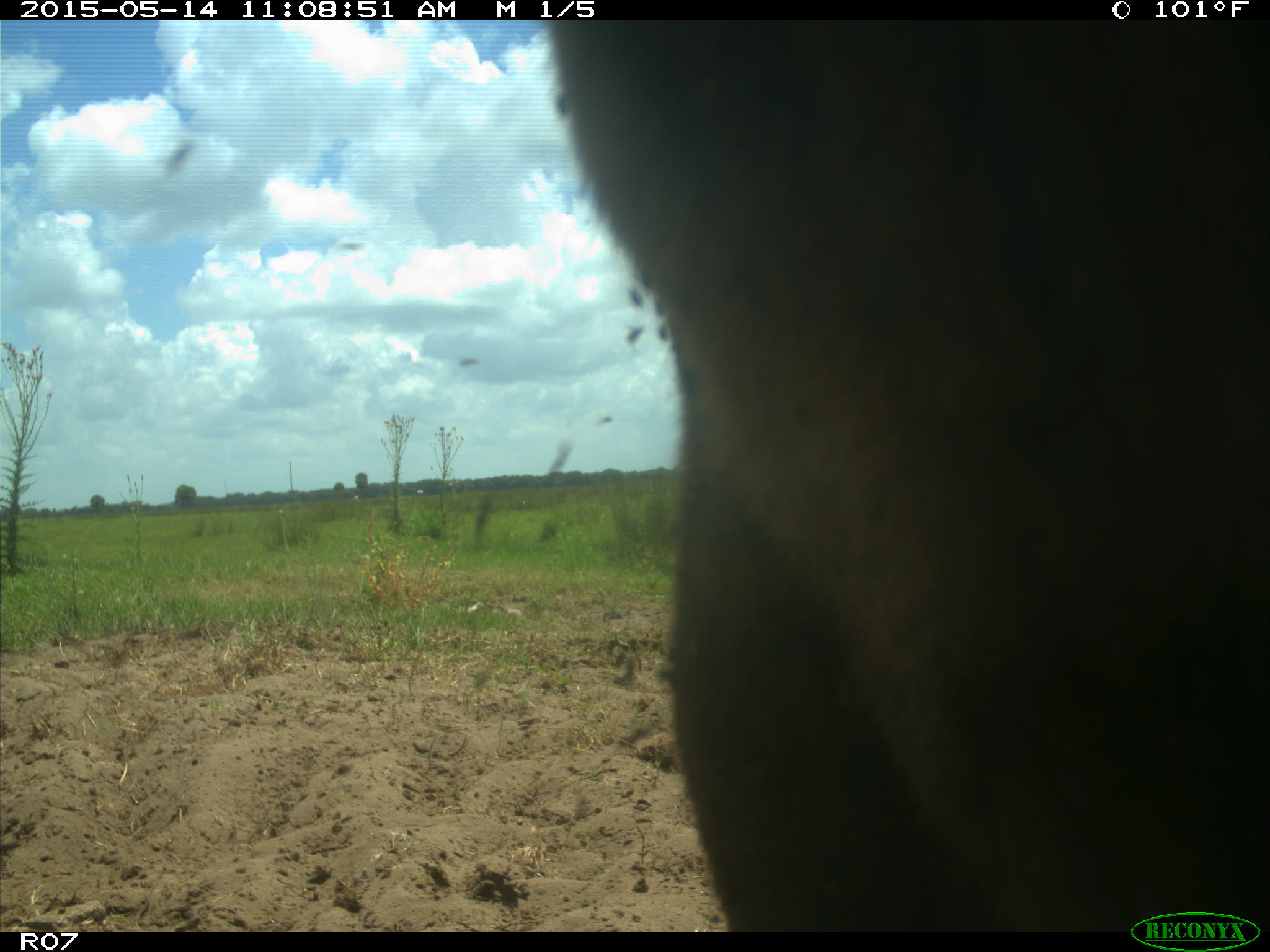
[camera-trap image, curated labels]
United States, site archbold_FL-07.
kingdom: Animalia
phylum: Chordata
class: Mammalia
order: Artiodactyla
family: Bovidae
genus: Bos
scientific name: Bos taurus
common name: domestic cow